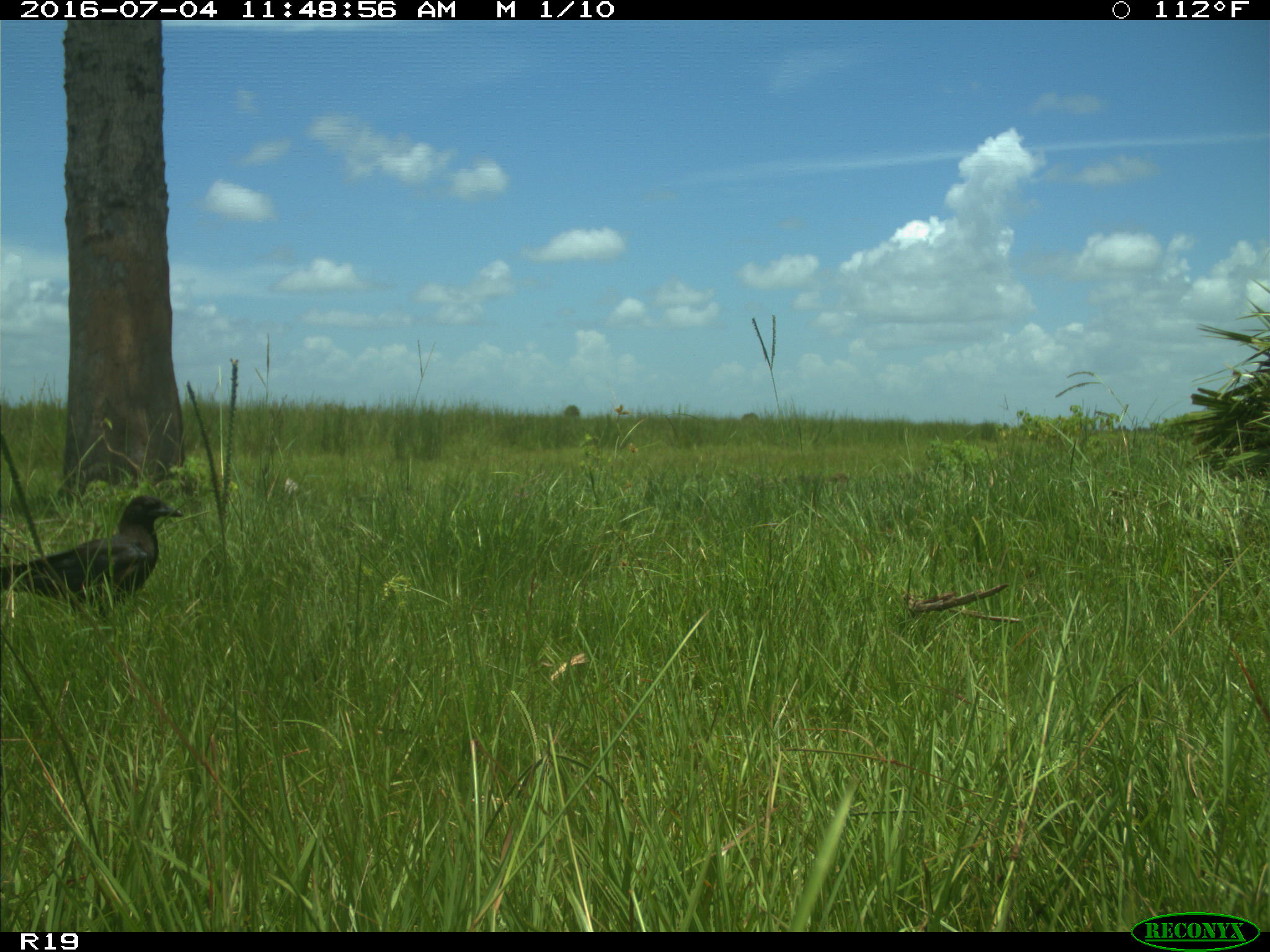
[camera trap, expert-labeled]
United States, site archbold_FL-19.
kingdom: Animalia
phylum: Chordata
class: Aves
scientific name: Aves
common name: birds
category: unidentified bird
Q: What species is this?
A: Unidentified bird (birds) (Aves).